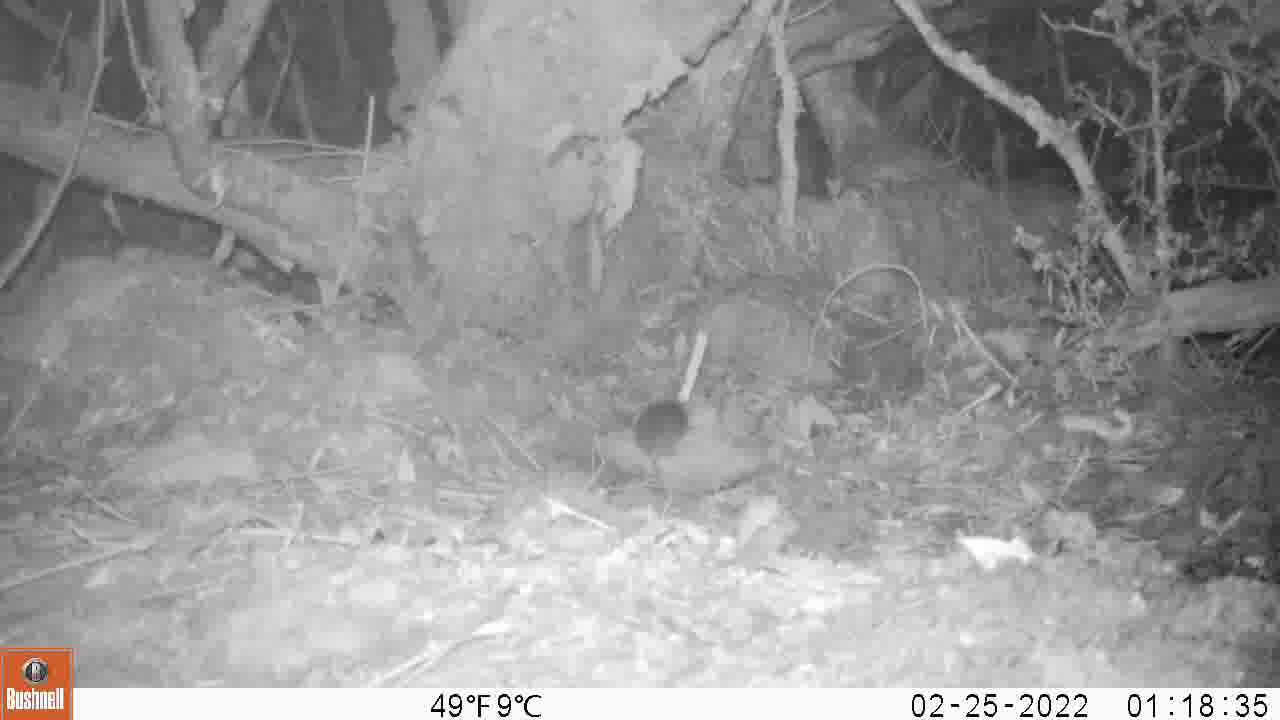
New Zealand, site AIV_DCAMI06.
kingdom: Animalia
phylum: Chordata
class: Mammalia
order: Rodentia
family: Muridae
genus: Mus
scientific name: Mus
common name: mouse